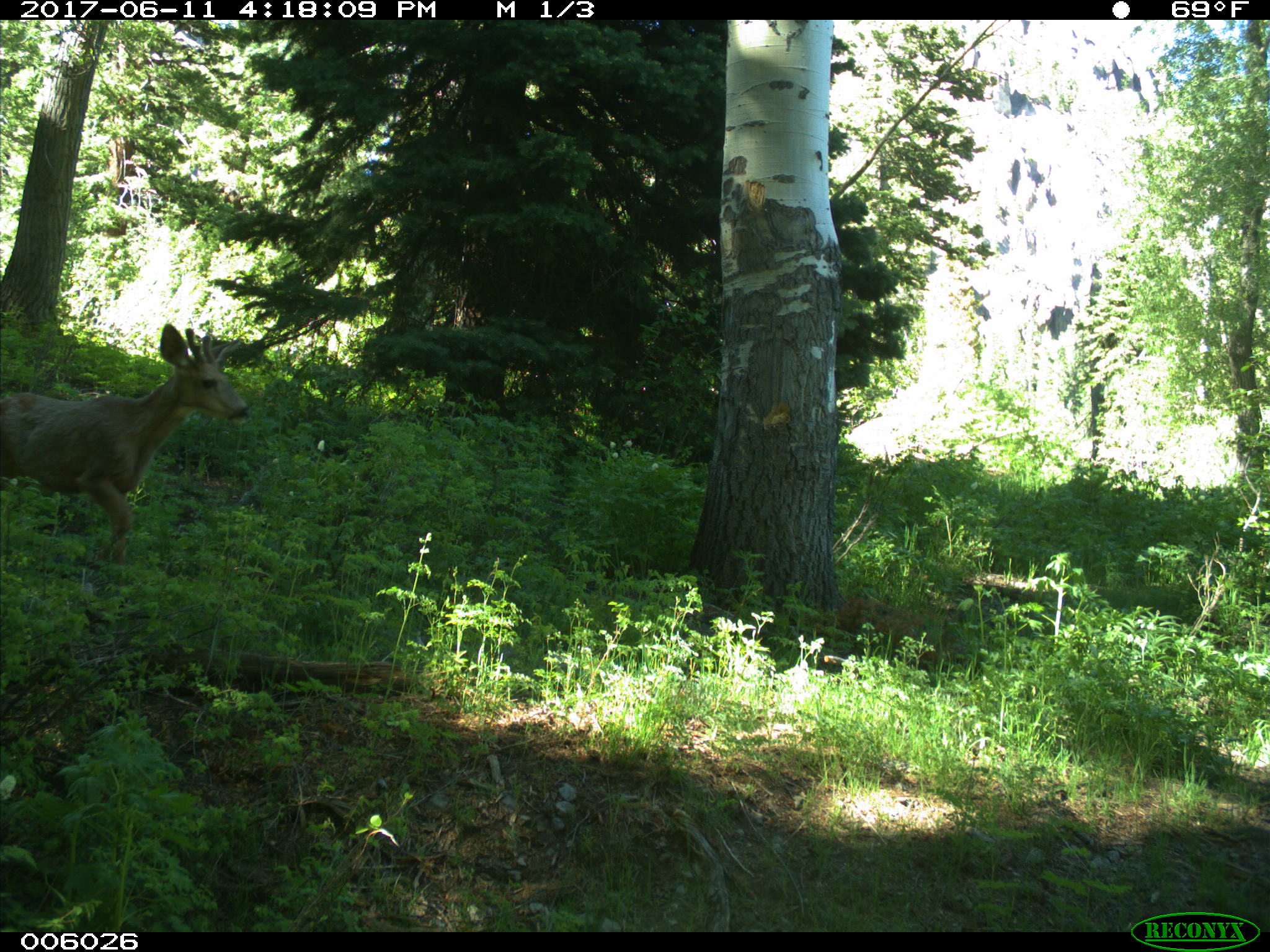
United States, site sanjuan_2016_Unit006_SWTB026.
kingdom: Animalia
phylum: Chordata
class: Mammalia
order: Artiodactyla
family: Cervidae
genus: Odocoileus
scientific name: Odocoileus hemionus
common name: mule deer